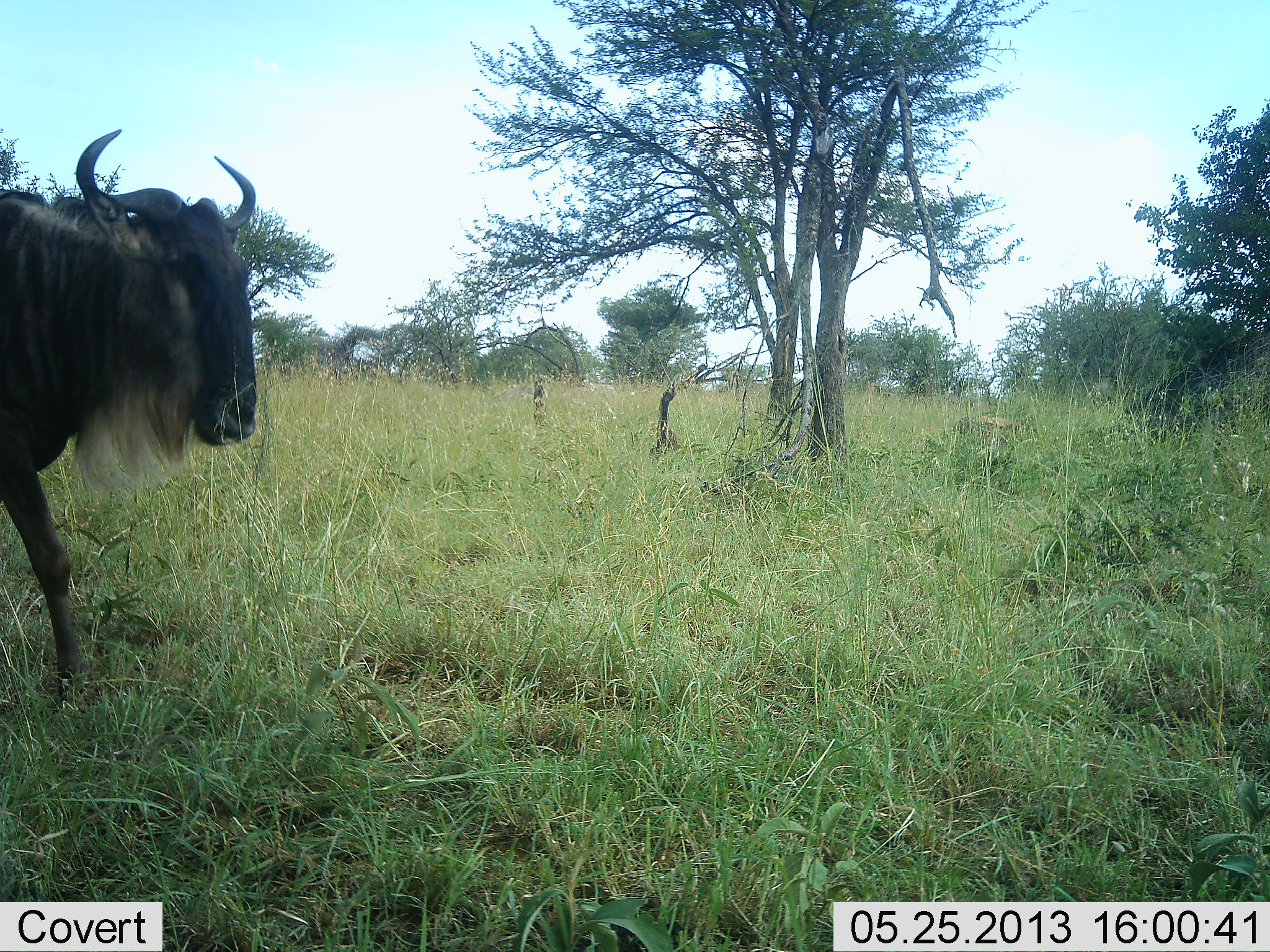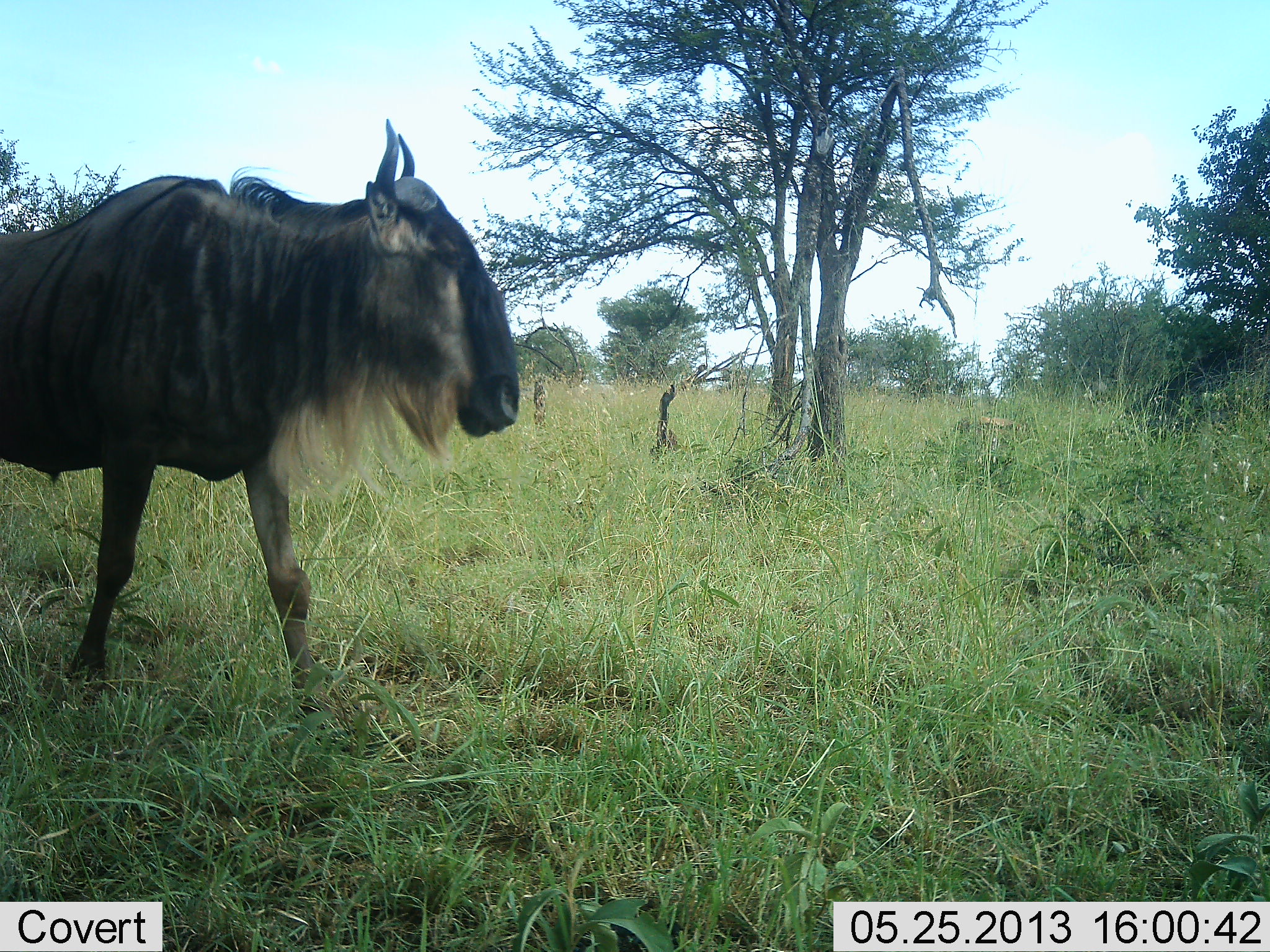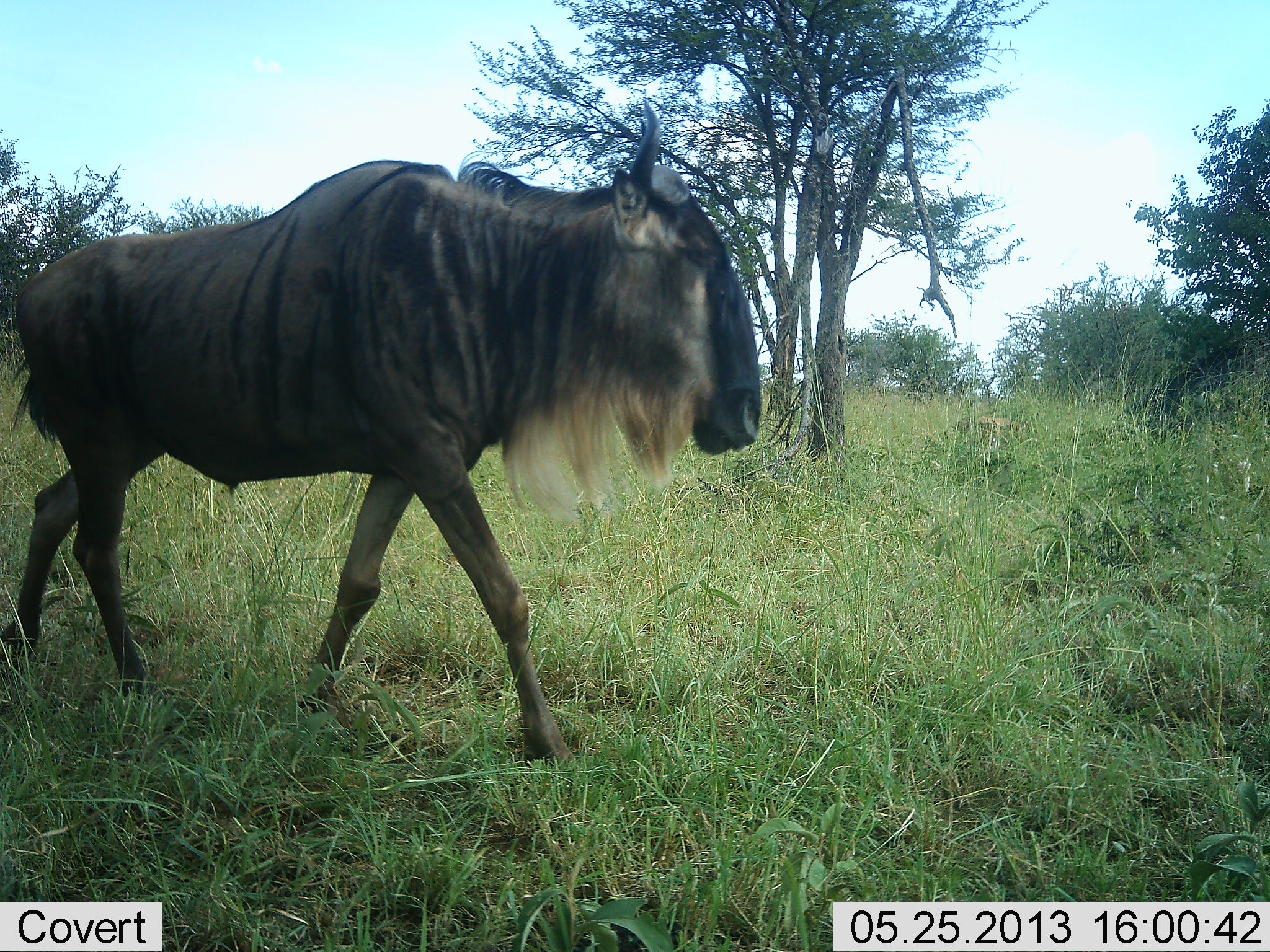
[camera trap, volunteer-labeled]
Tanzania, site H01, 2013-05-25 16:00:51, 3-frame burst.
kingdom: Animalia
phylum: Chordata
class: Mammalia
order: Artiodactyla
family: Bovidae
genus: Connochaetes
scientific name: Connochaetes taurinus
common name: blue wildebeest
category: wildebeest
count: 1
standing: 0%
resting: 0%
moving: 100%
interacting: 0%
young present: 0%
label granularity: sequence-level